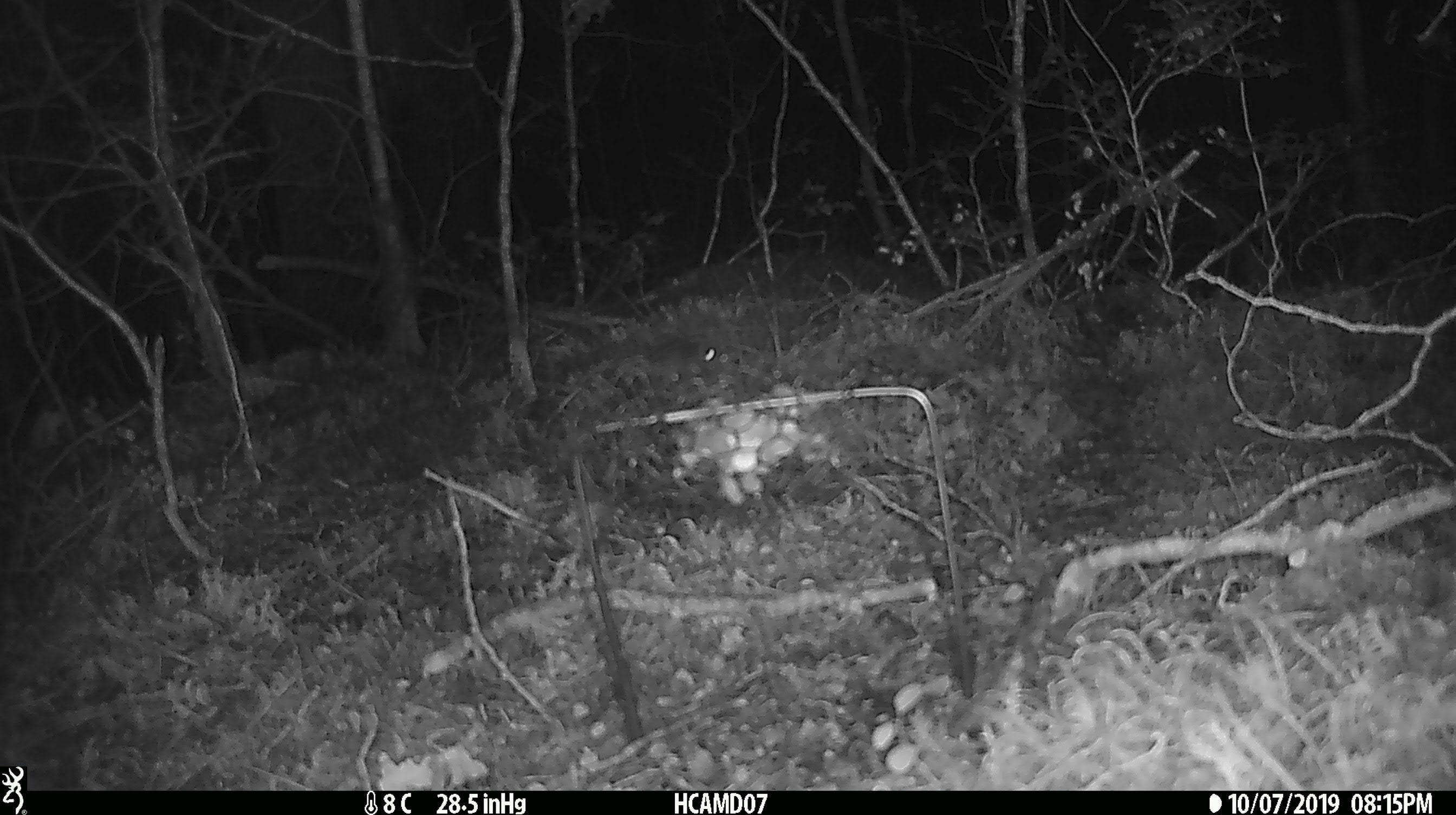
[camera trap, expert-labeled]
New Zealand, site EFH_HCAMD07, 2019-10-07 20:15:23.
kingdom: Animalia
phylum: Chordata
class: Mammalia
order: Rodentia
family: Muridae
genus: Mus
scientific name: Mus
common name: mouse